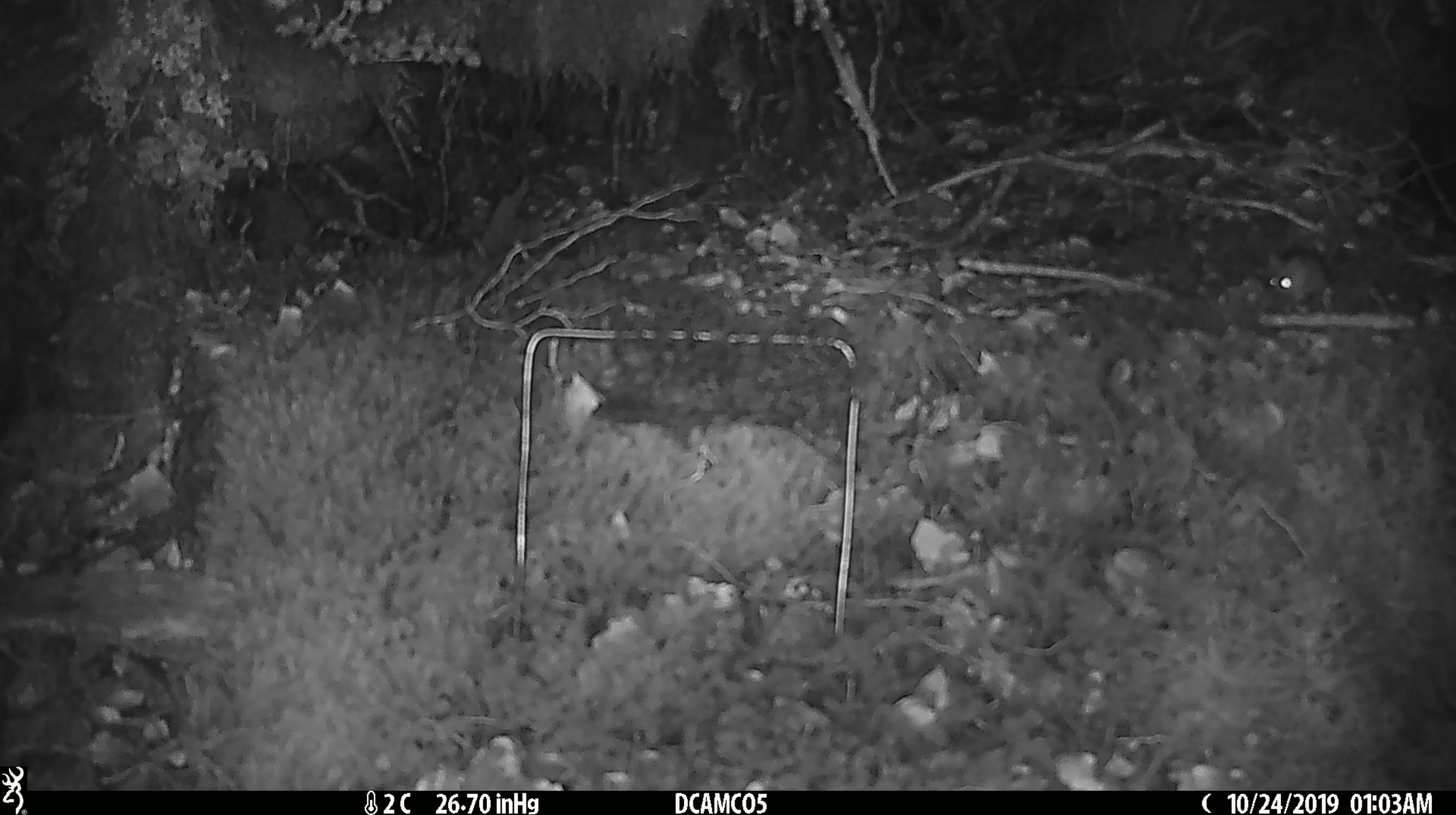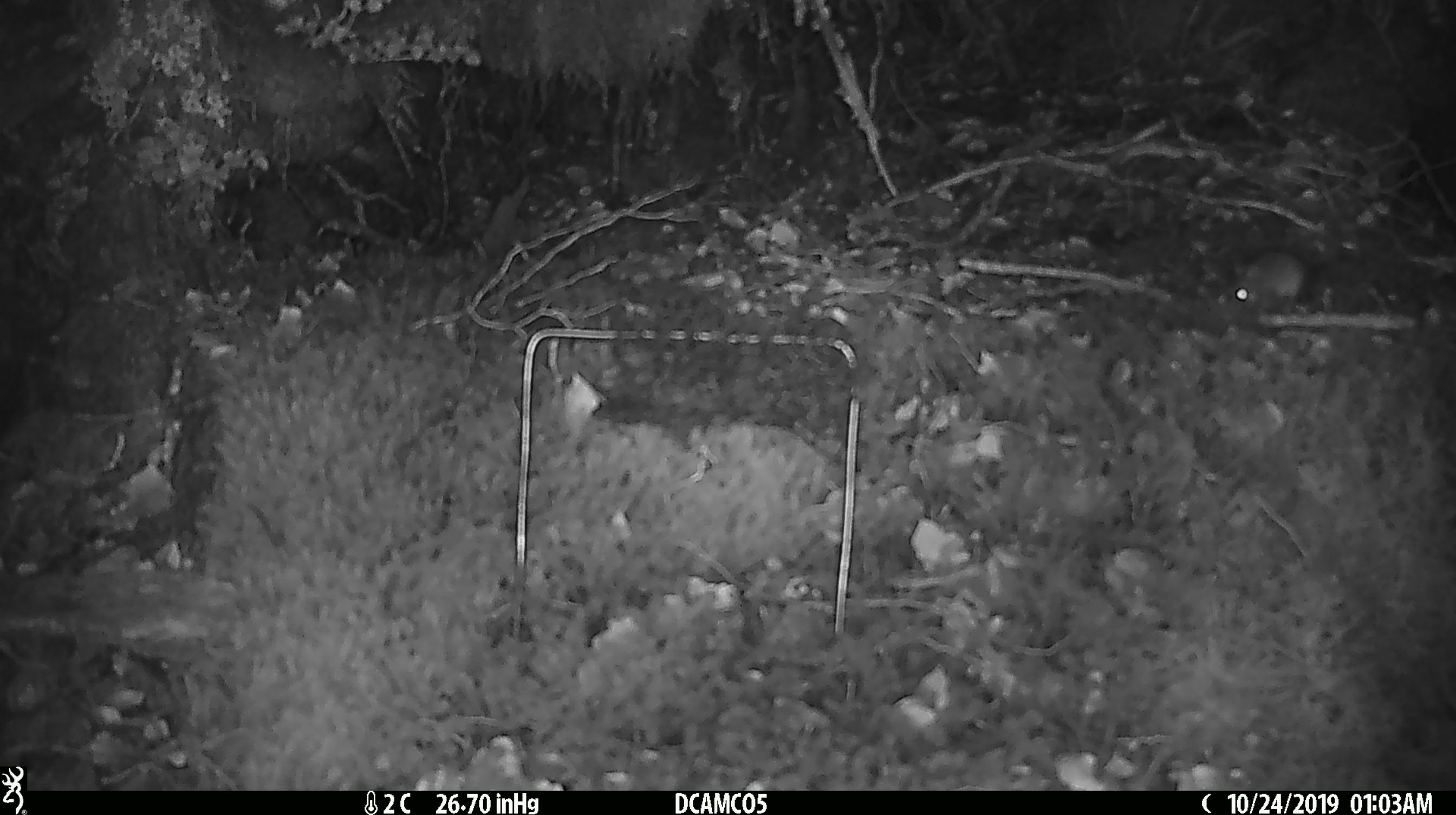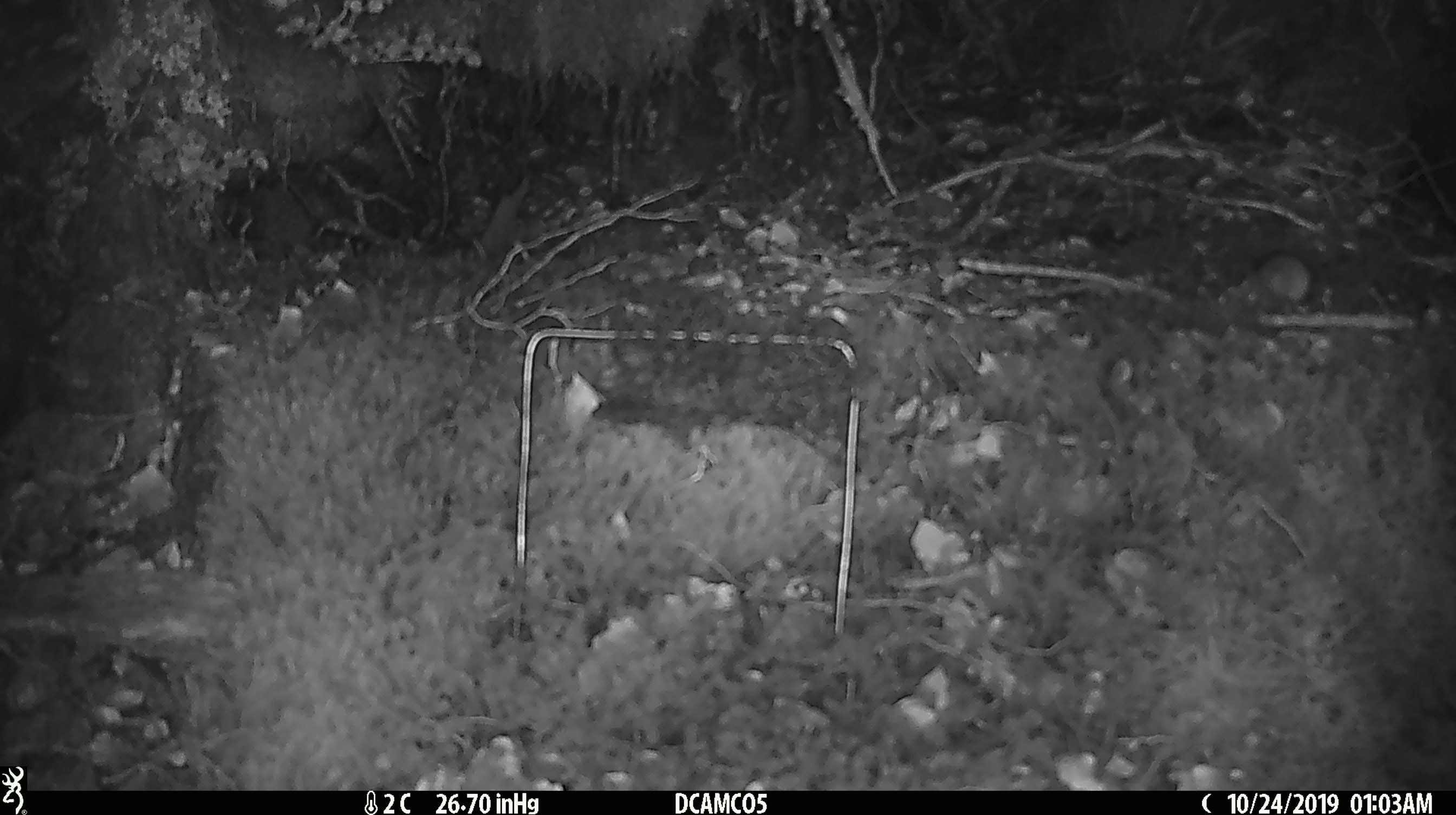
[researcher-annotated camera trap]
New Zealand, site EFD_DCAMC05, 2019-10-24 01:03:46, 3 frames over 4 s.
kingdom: Animalia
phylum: Chordata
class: Mammalia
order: Rodentia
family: Muridae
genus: Mus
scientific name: Mus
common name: mouse